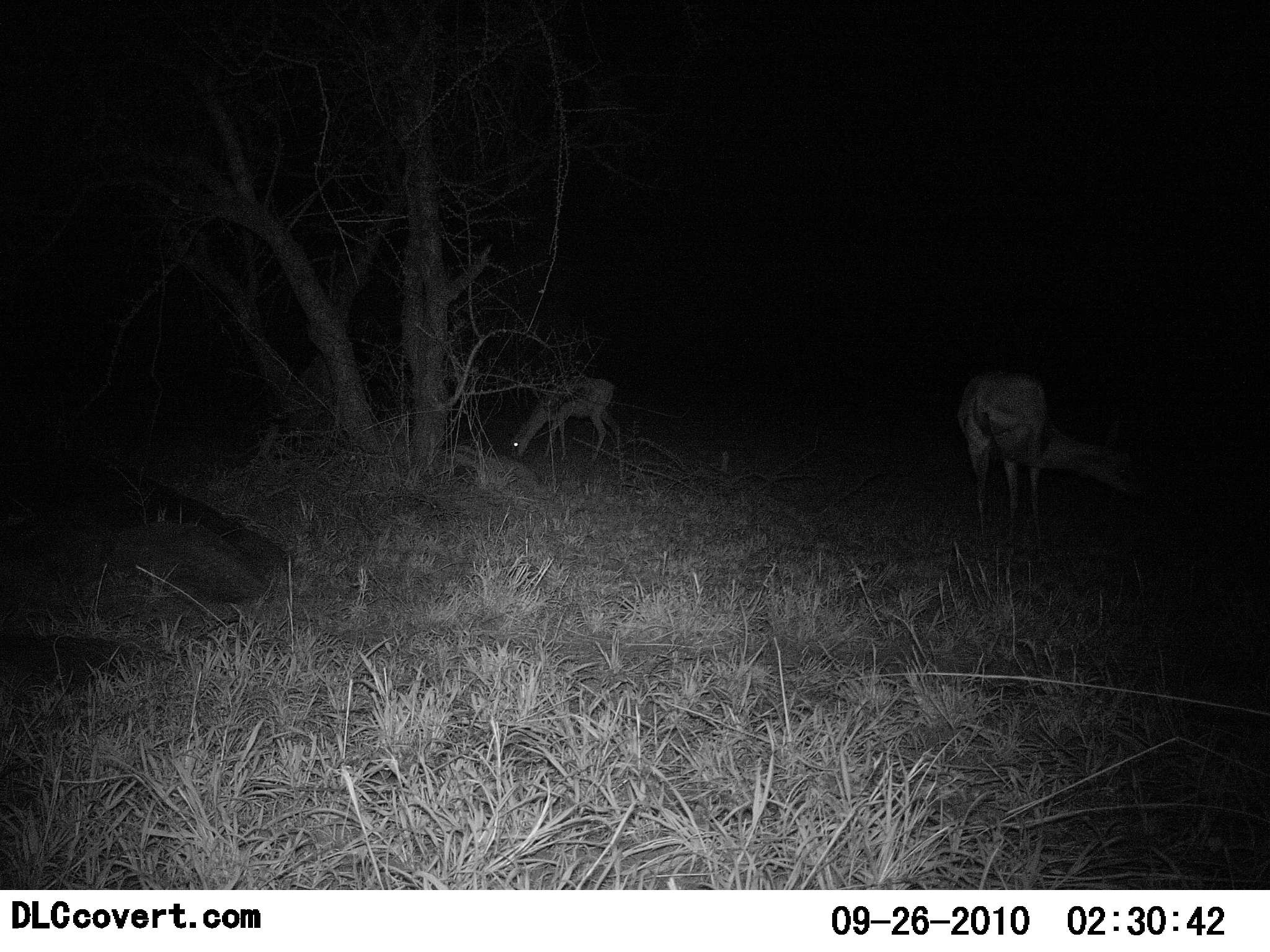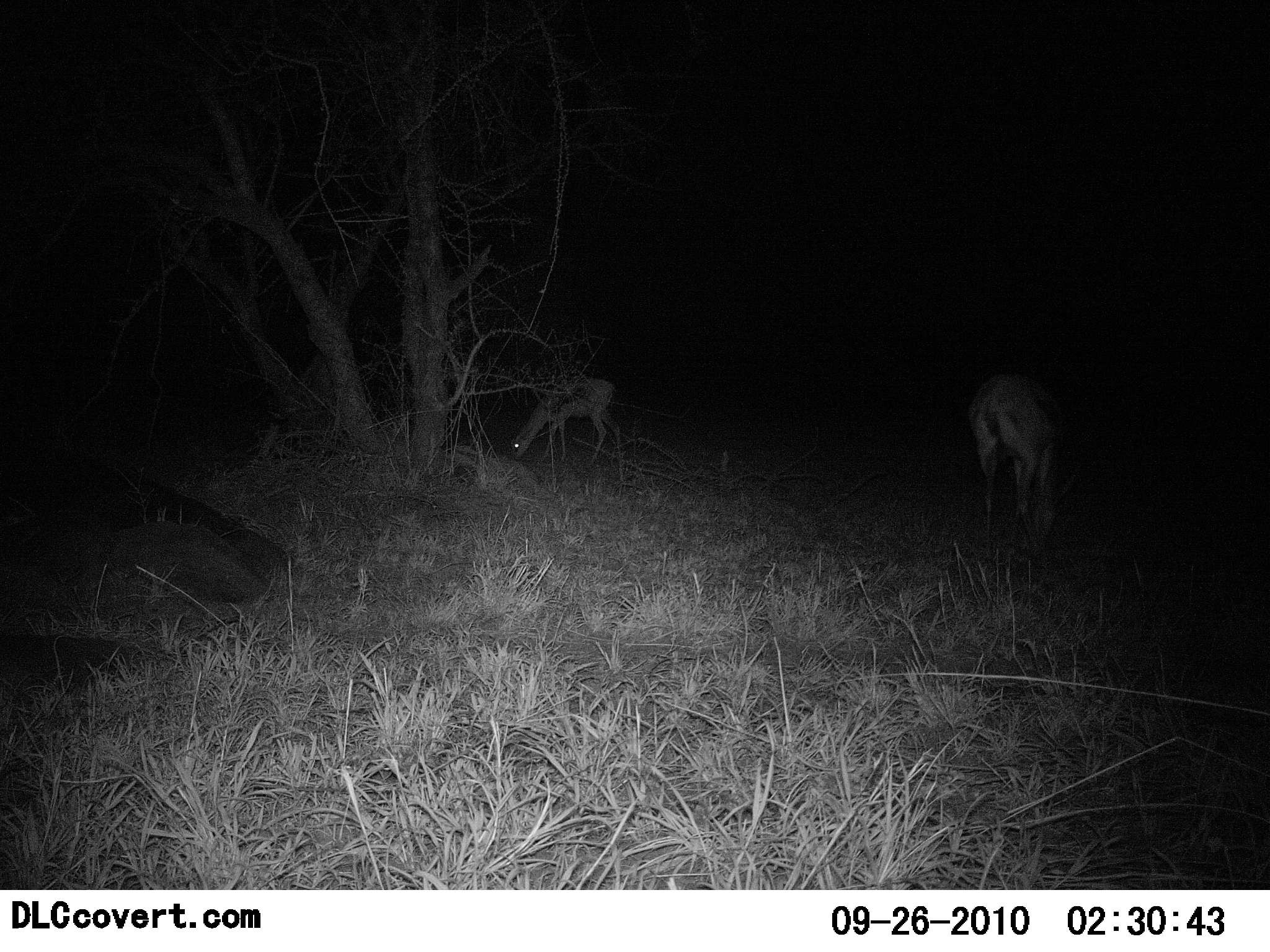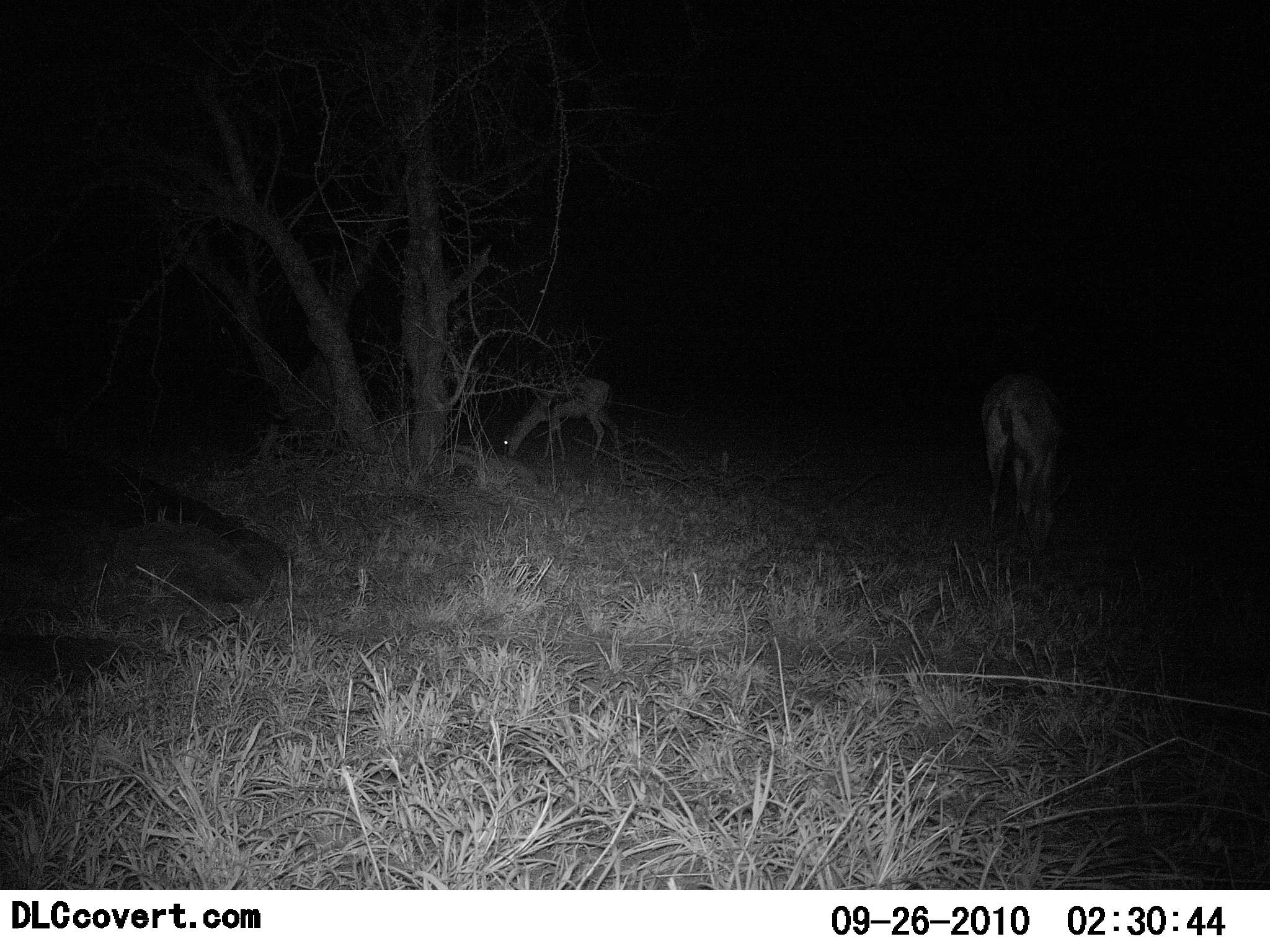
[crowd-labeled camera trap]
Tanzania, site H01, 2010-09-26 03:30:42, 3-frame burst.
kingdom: Animalia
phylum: Chordata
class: Mammalia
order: Artiodactyla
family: Bovidae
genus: Eudorcas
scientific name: Eudorcas thomsonii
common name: thomson's gazelle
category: gazellethomsons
Gazellethomsons (thomson's gazelle) (Eudorcas thomsonii), count 2. Behavior (volunteer vote fractions): standing 14%, resting 0%, moving 0%, interacting 0%. Young present (vote fraction): 0%. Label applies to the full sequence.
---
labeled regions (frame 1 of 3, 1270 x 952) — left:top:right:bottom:
animal: 955:367:1136:542; 505:374:622:467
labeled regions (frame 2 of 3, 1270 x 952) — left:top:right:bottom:
animal: 963:369:1073:553; 508:374:624:466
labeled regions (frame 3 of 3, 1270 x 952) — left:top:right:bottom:
animal: 979:369:1092:555; 502:374:624:465